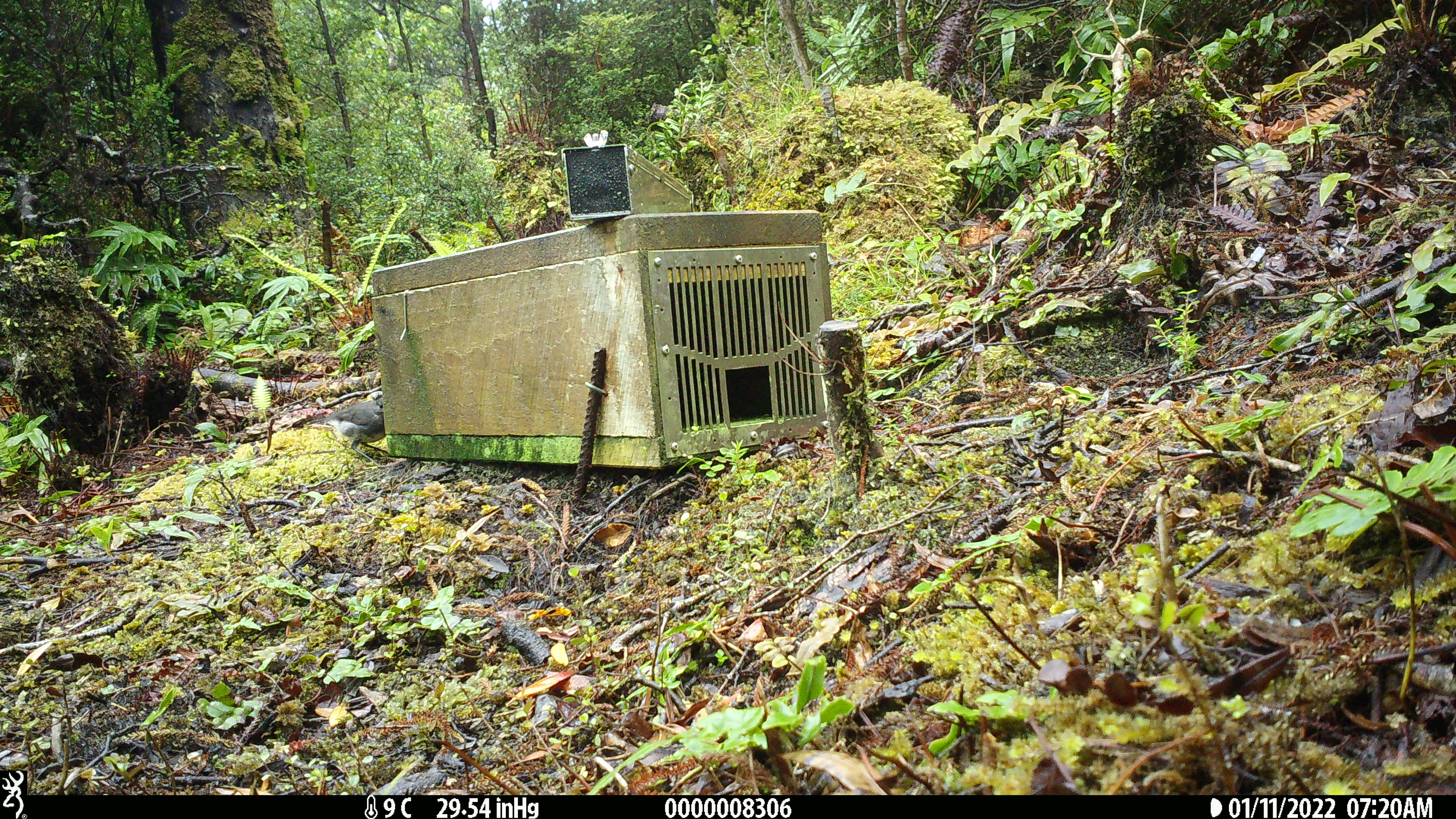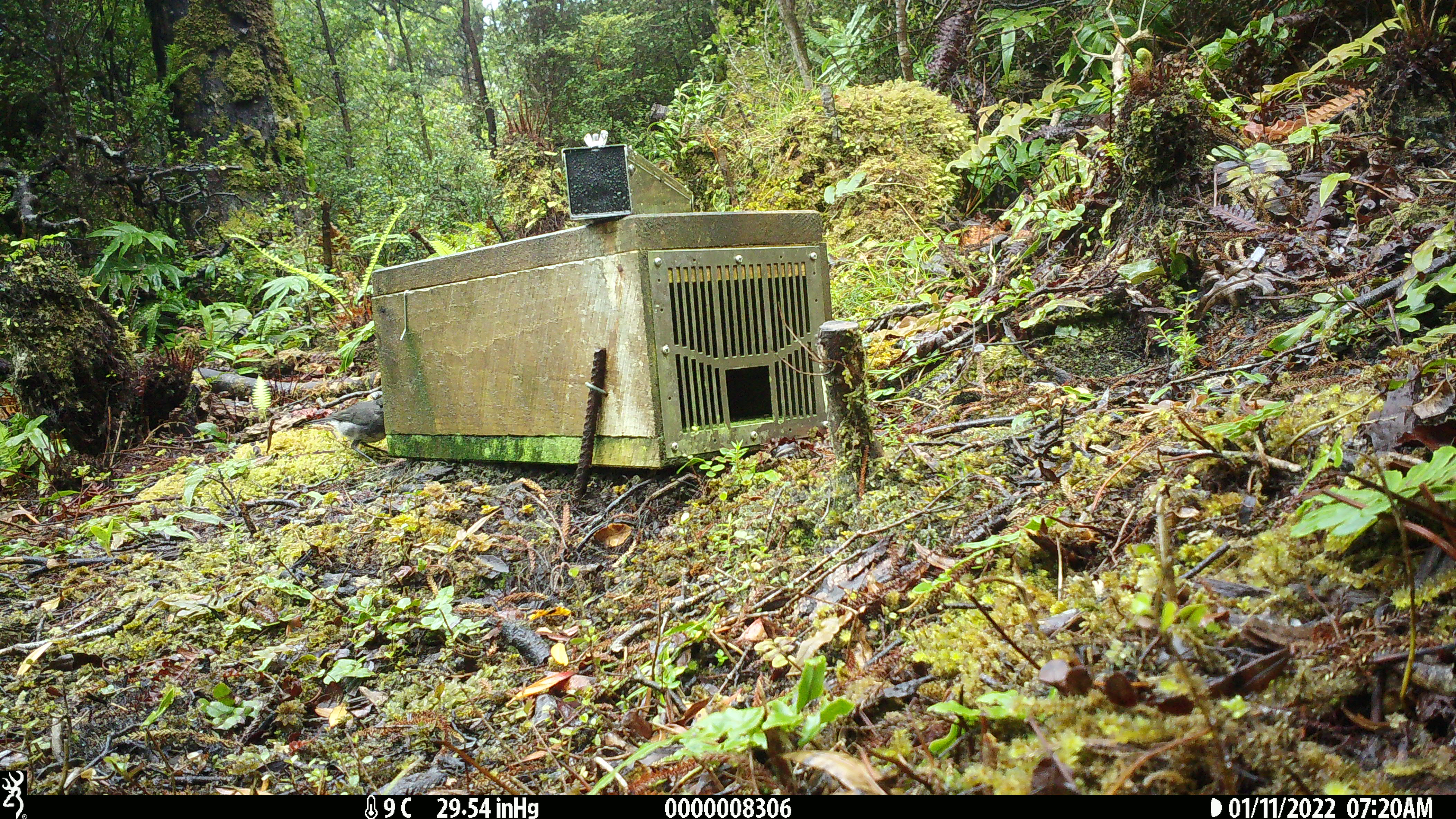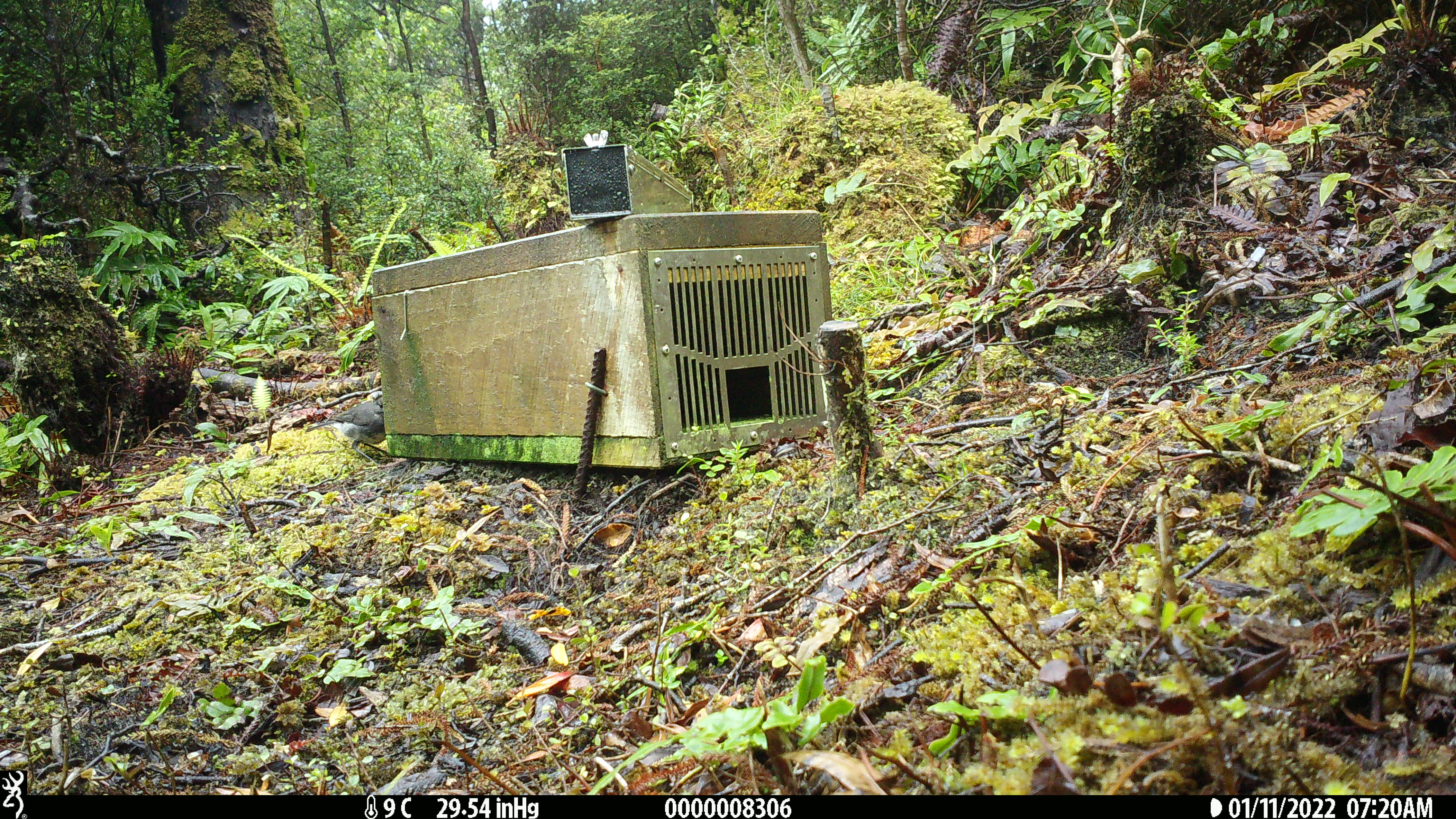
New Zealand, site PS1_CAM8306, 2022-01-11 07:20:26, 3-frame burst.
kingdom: Animalia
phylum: Chordata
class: Aves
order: Passeriformes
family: Petroicidae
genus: Petroica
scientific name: Petroica australis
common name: new zealand robin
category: robin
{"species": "robin (new zealand robin) (Petroica australis)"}